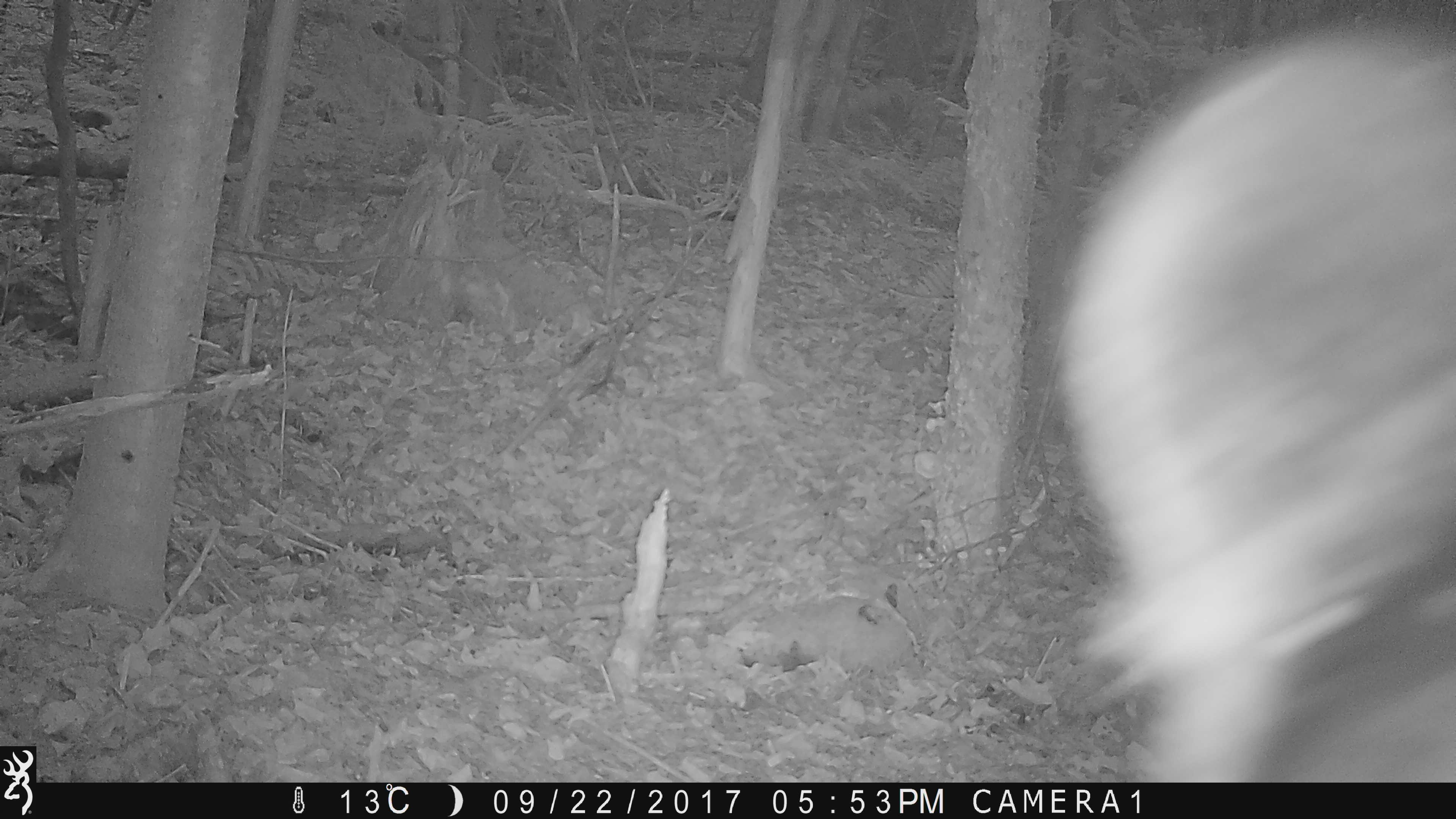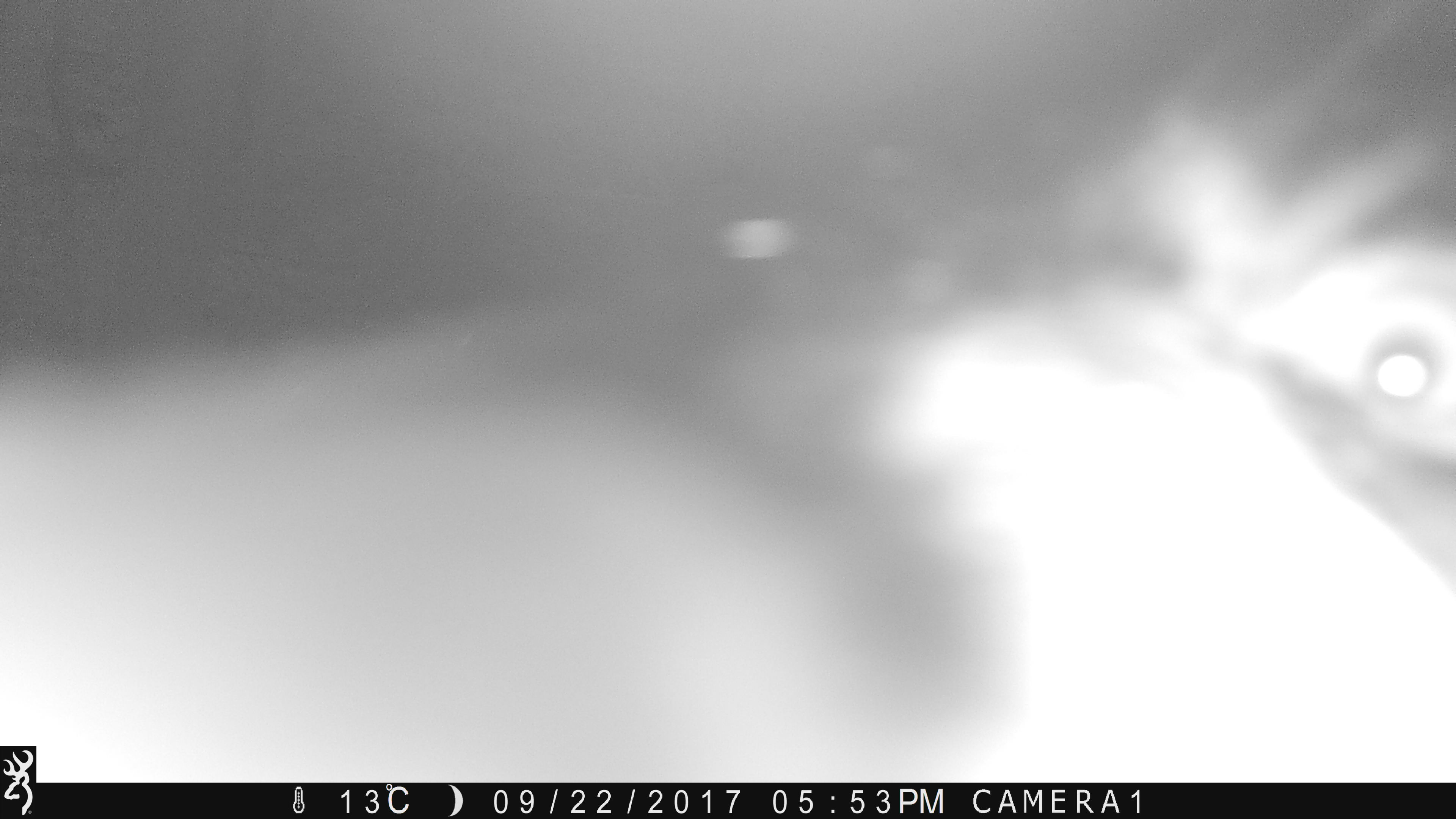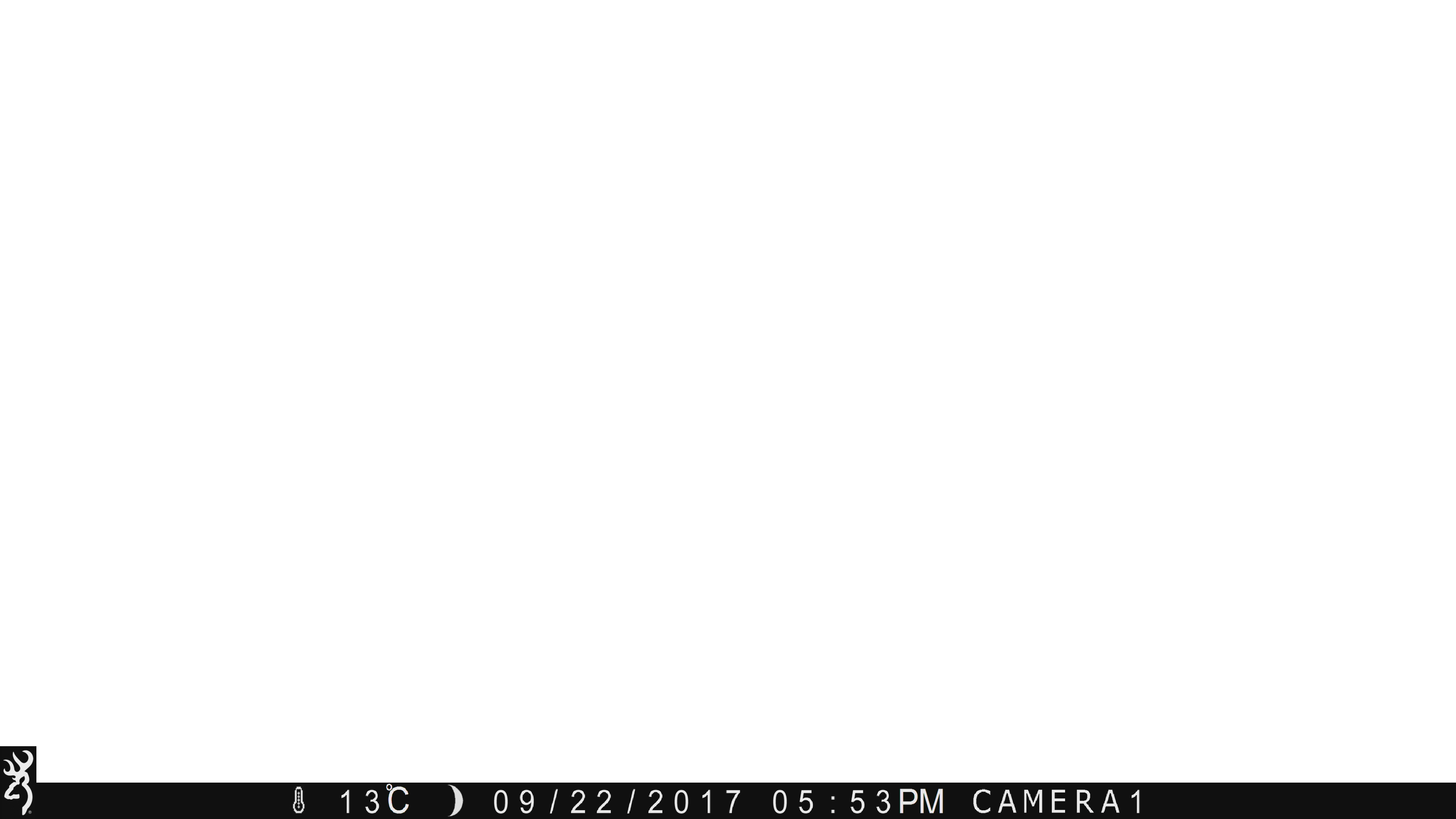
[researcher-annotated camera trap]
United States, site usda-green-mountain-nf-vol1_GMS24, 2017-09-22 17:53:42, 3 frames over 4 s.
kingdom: Animalia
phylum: Chordata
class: Mammalia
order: Carnivora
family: Ursidae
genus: Ursus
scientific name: Ursus americanus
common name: black bear